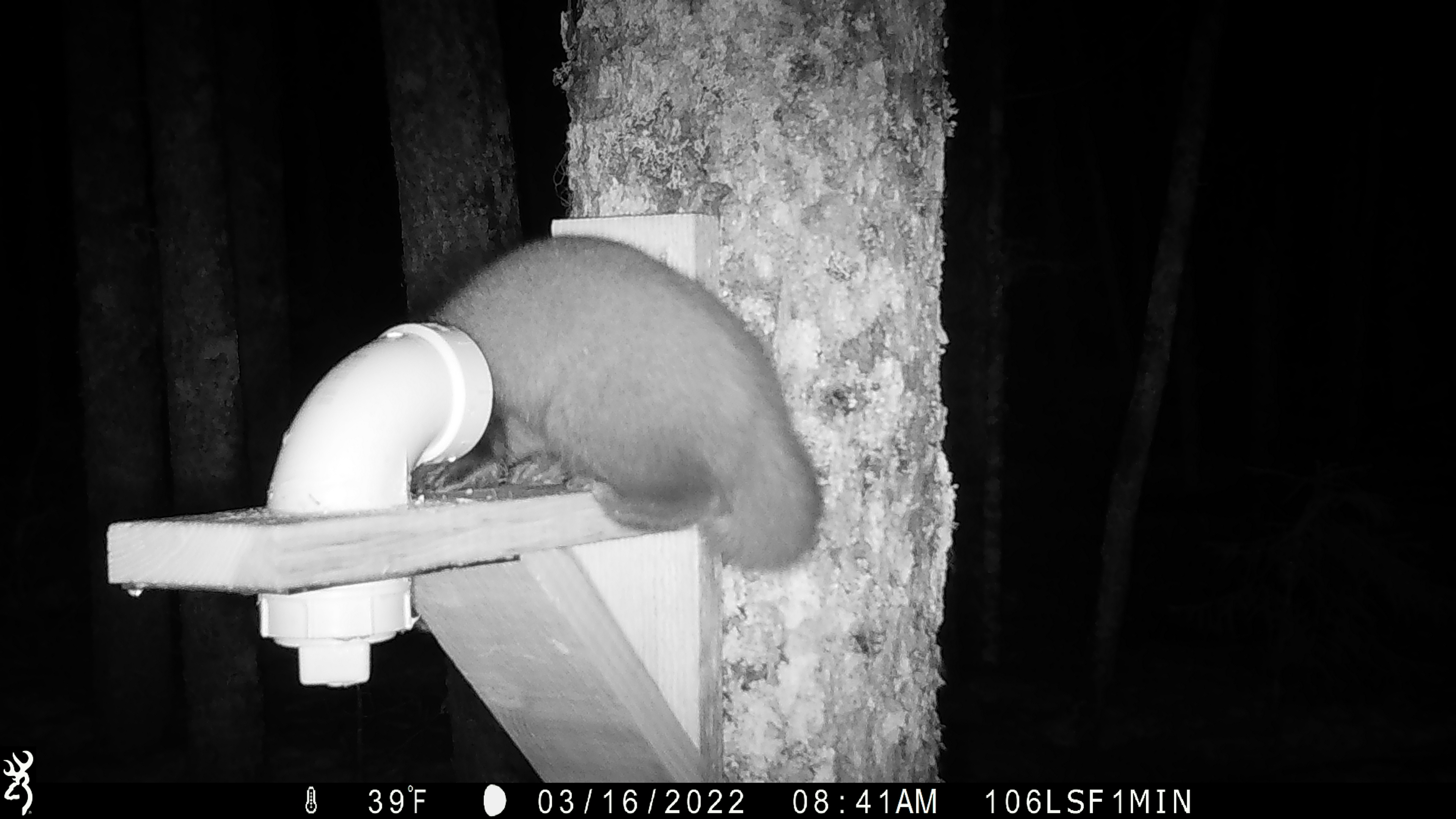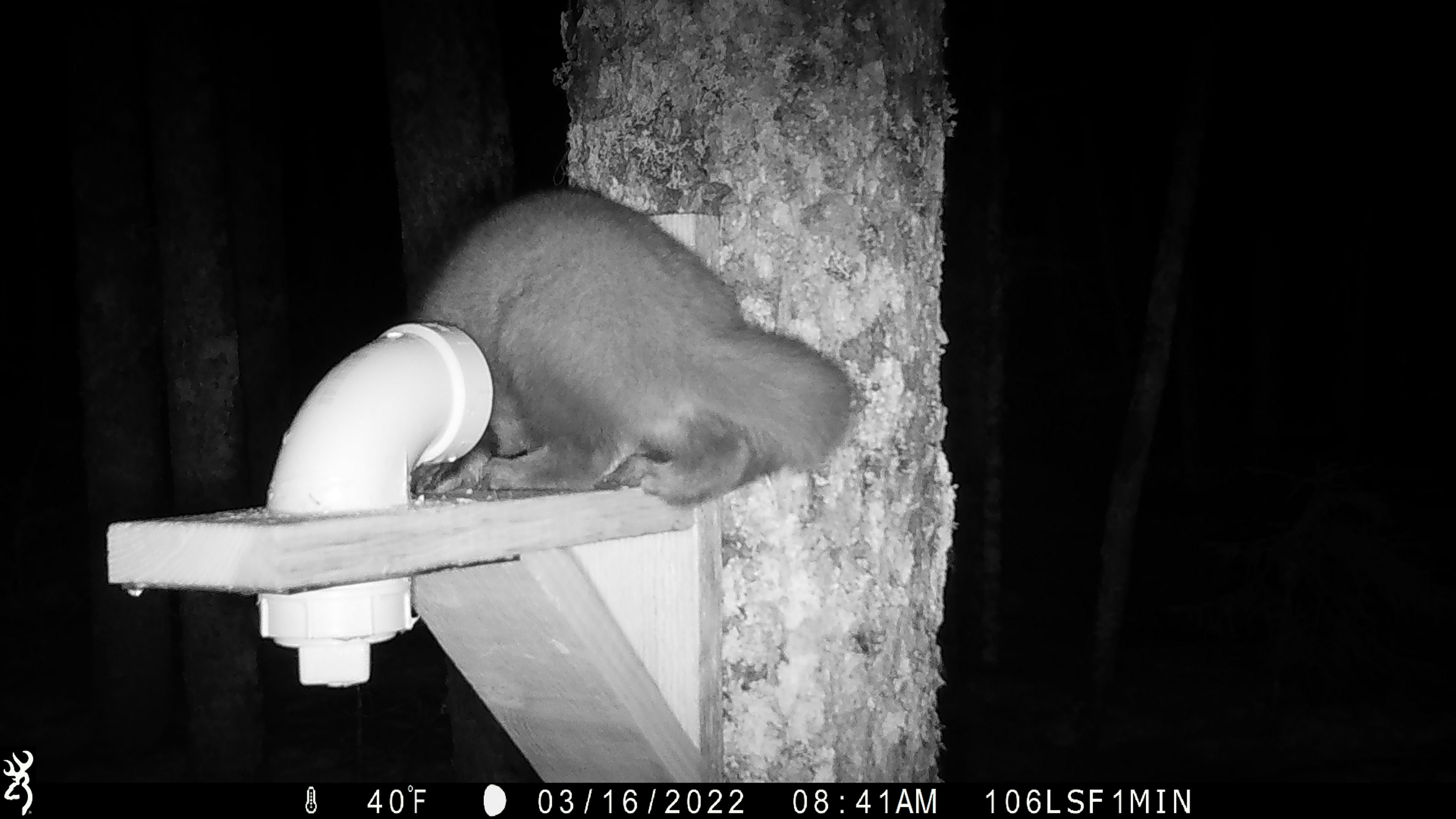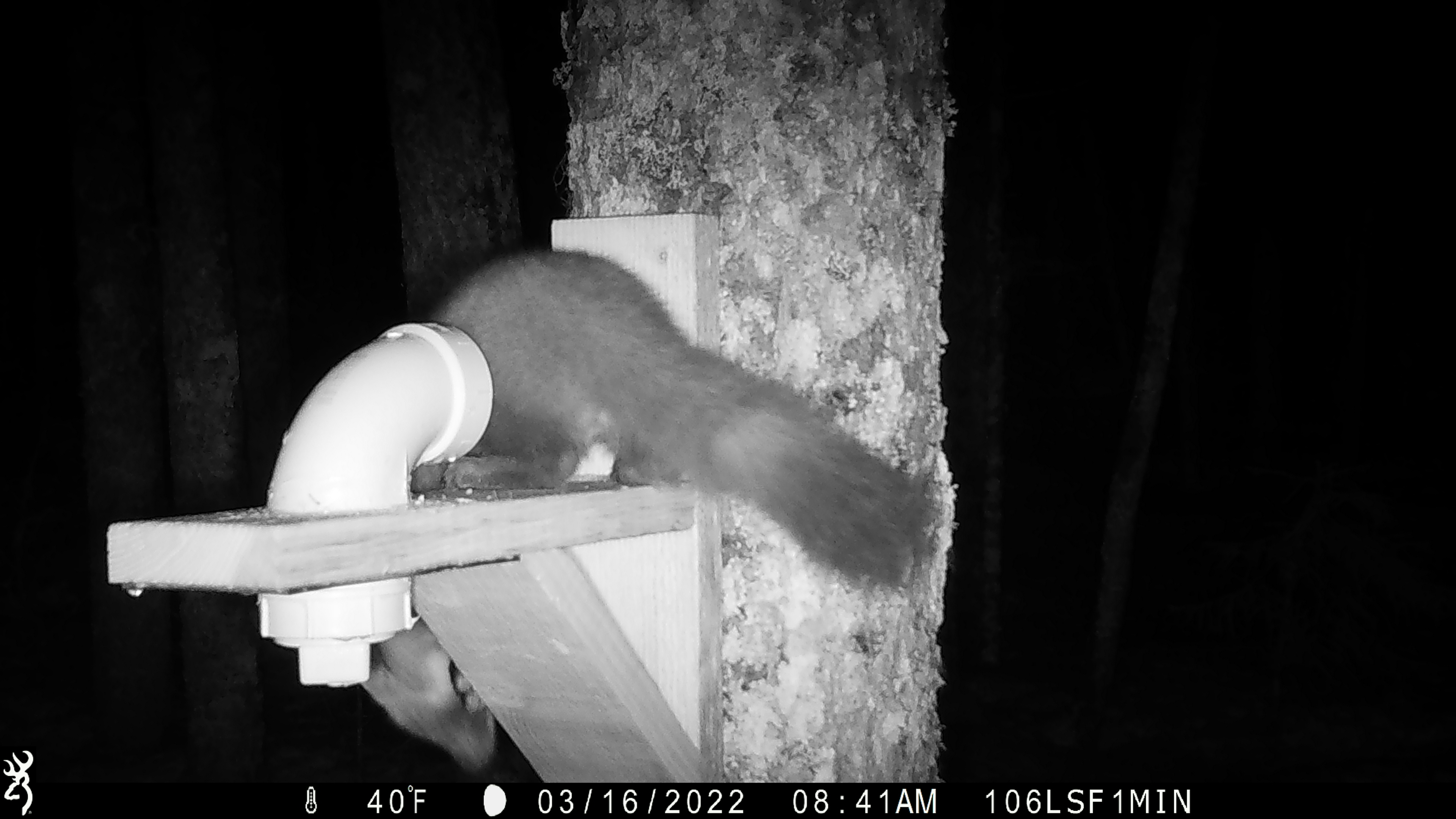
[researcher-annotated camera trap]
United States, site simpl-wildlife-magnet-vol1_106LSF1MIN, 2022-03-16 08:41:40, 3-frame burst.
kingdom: Animalia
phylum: Chordata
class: Mammalia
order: Carnivora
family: Mustelidae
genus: Martes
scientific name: Martes americana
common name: american marten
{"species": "american marten (Martes americana)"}